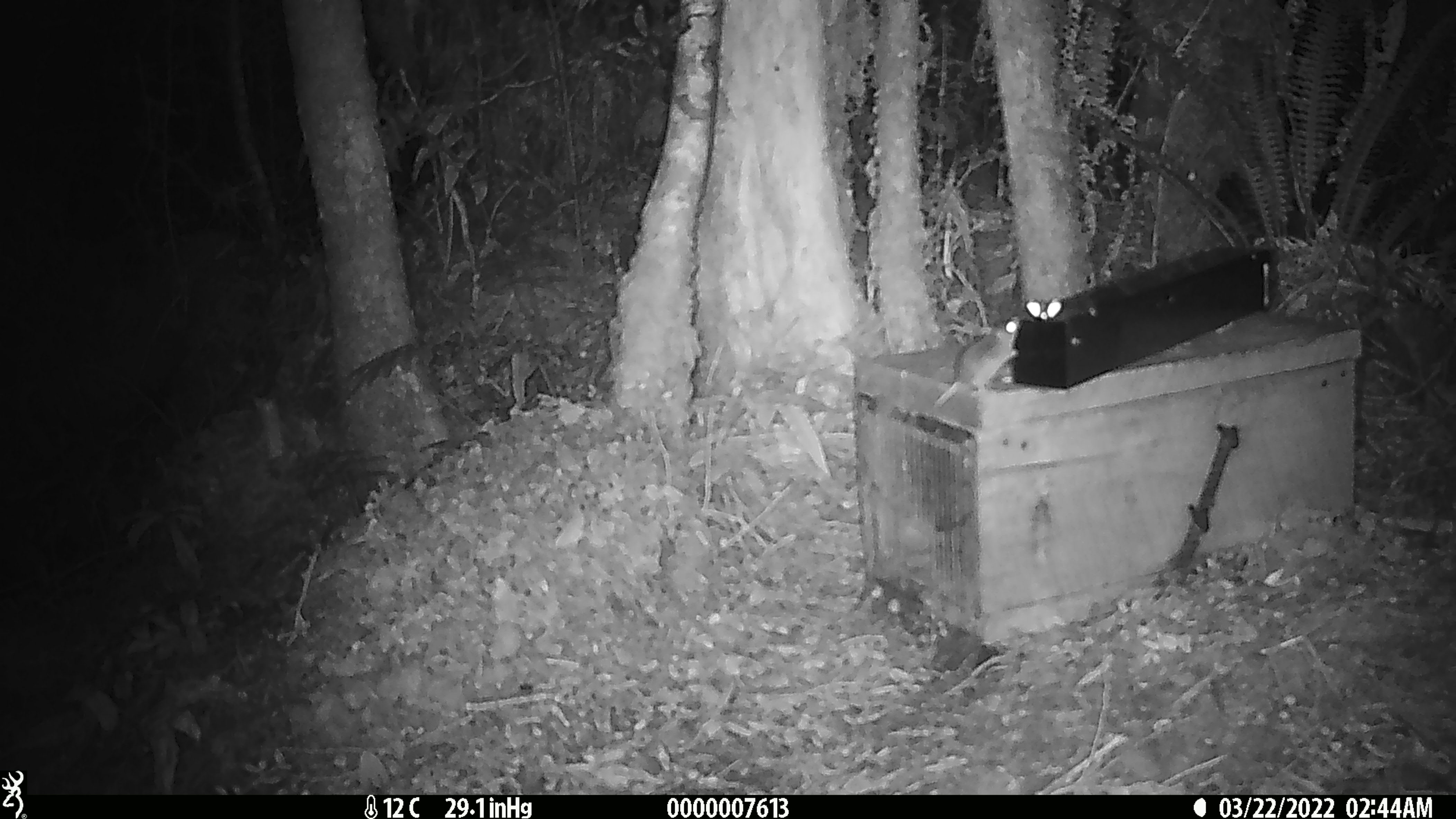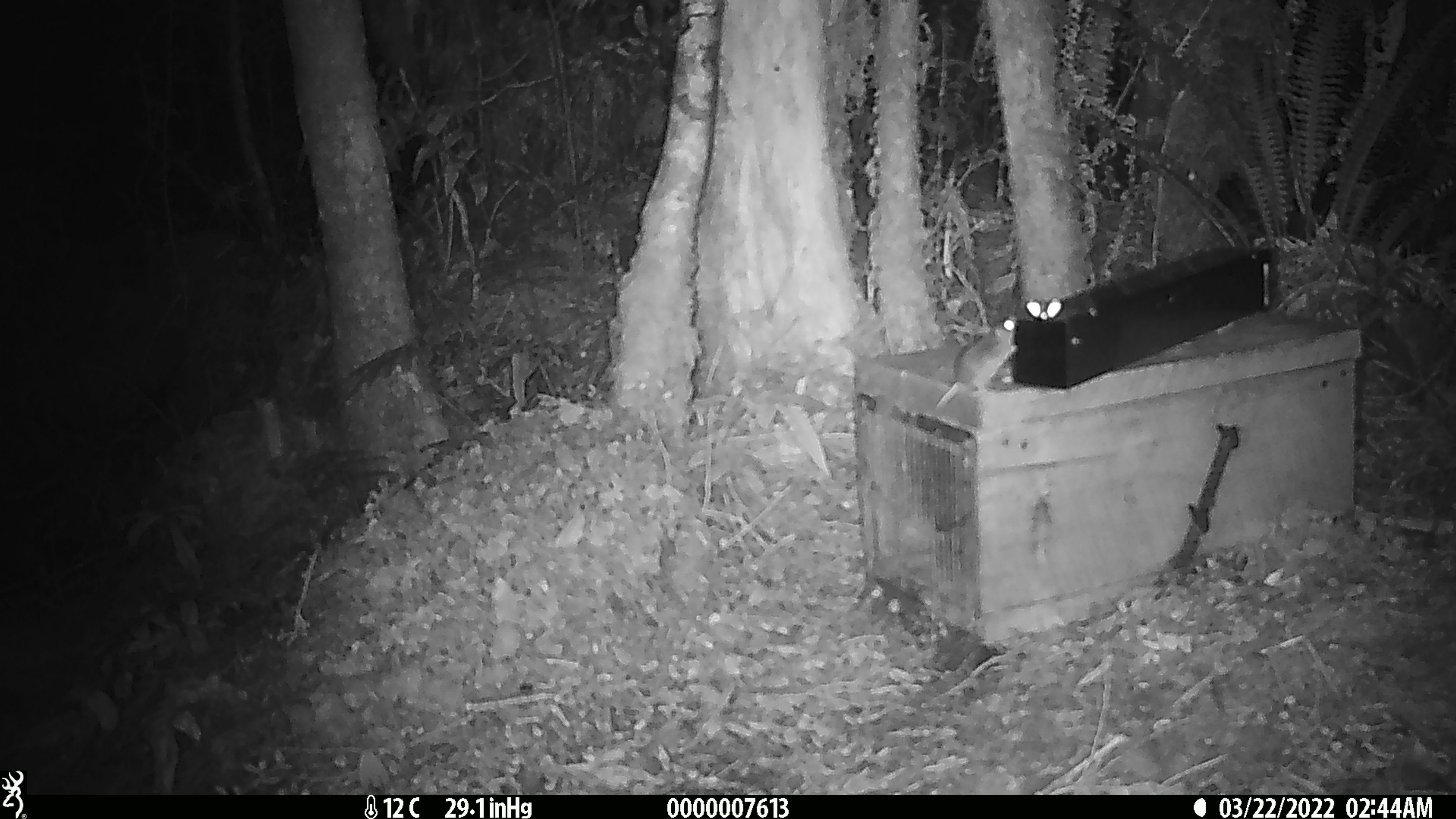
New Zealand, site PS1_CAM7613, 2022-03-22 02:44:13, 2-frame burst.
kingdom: Animalia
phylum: Chordata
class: Mammalia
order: Rodentia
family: Muridae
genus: Mus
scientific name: Mus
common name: mouse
Mouse (Mus).